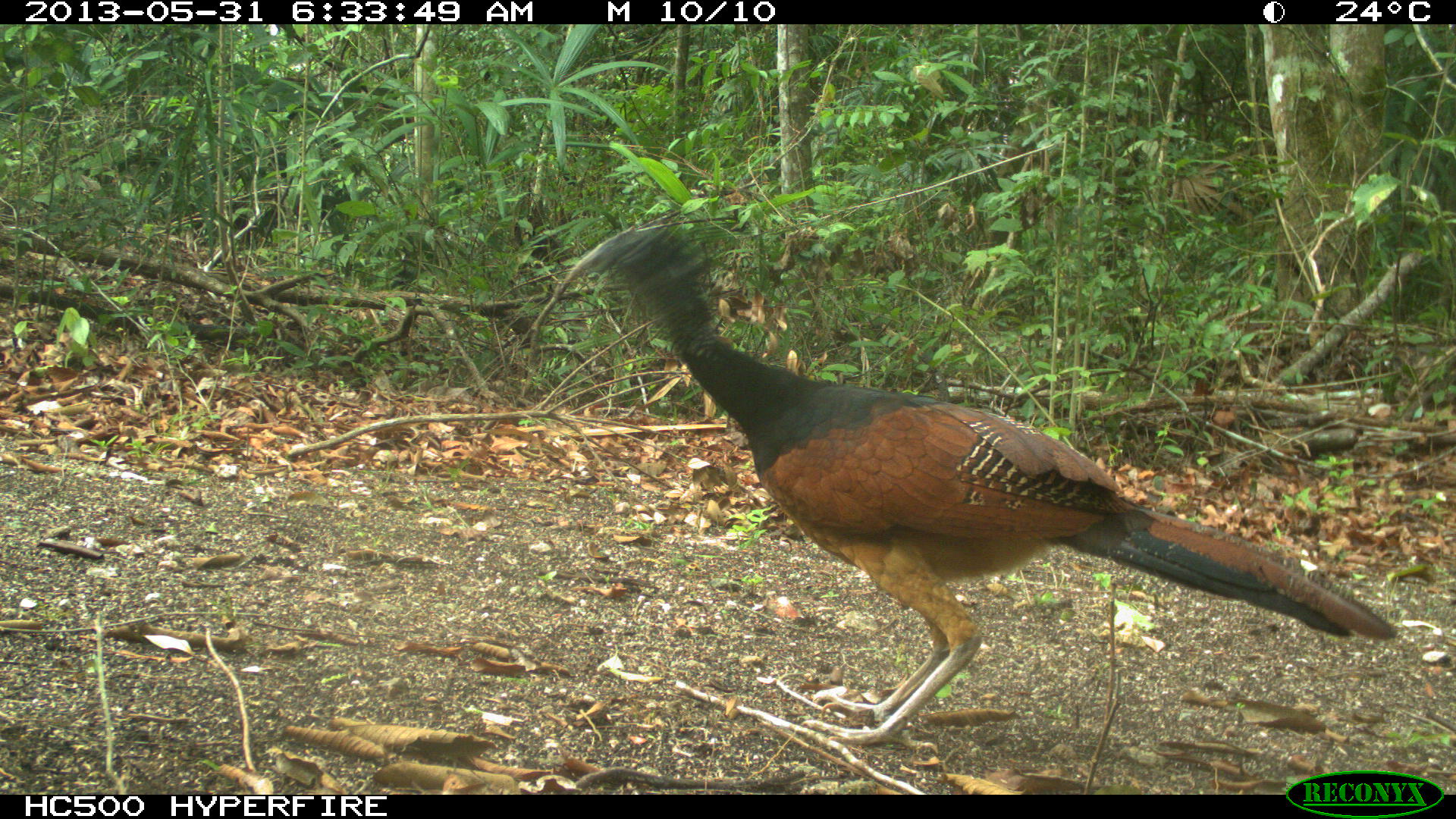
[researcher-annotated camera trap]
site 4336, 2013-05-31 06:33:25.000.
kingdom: Animalia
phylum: Chordata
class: Aves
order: Galliformes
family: Cracidae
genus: Crax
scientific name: Crax rubra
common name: great curassow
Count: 1.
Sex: female.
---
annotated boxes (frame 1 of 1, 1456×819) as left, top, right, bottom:
crax rubra: 555, 219, 1400, 751